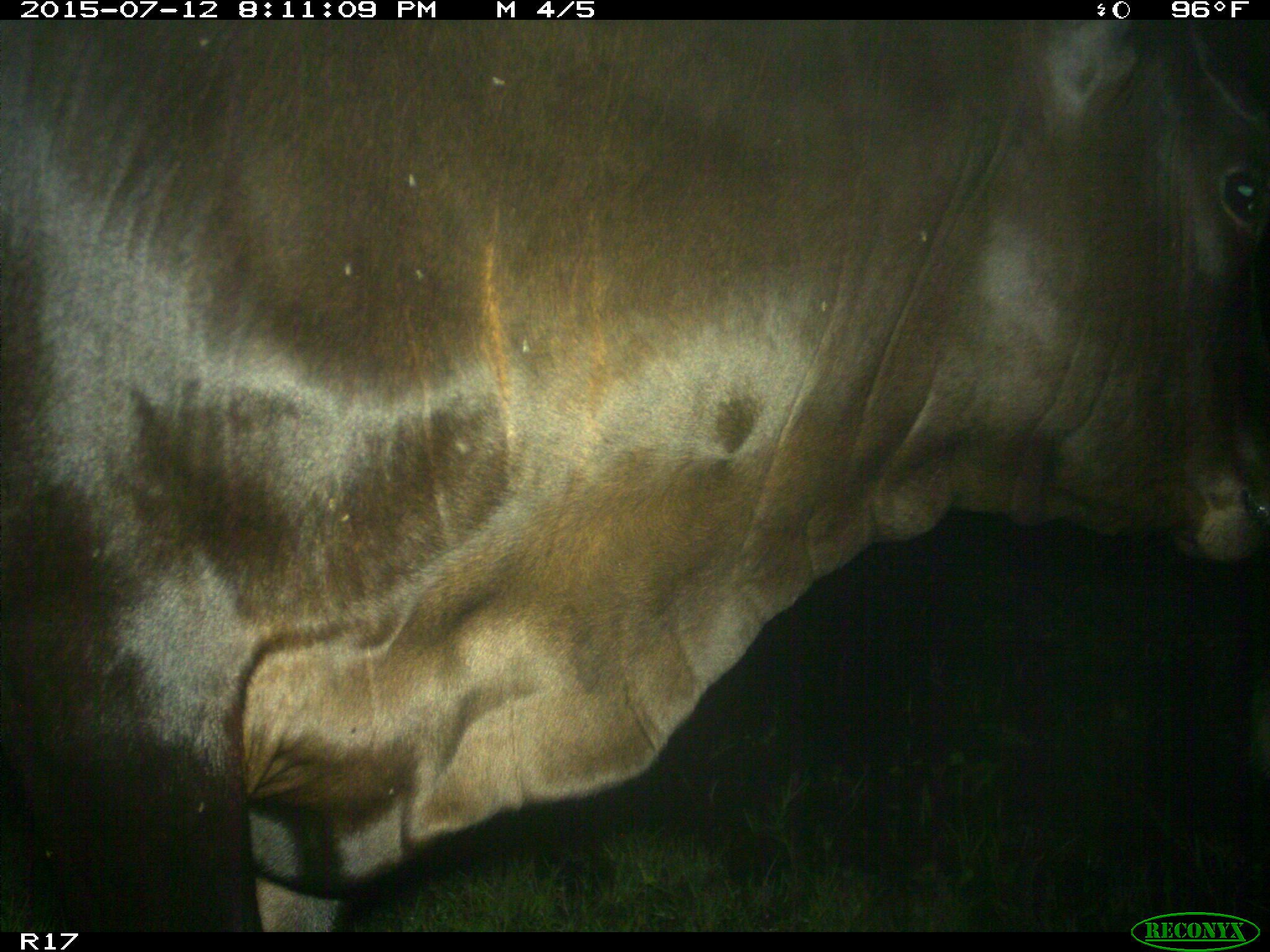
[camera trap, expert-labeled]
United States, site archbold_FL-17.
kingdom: Animalia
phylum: Chordata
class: Mammalia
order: Artiodactyla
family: Bovidae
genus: Bos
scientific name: Bos taurus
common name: domestic cow